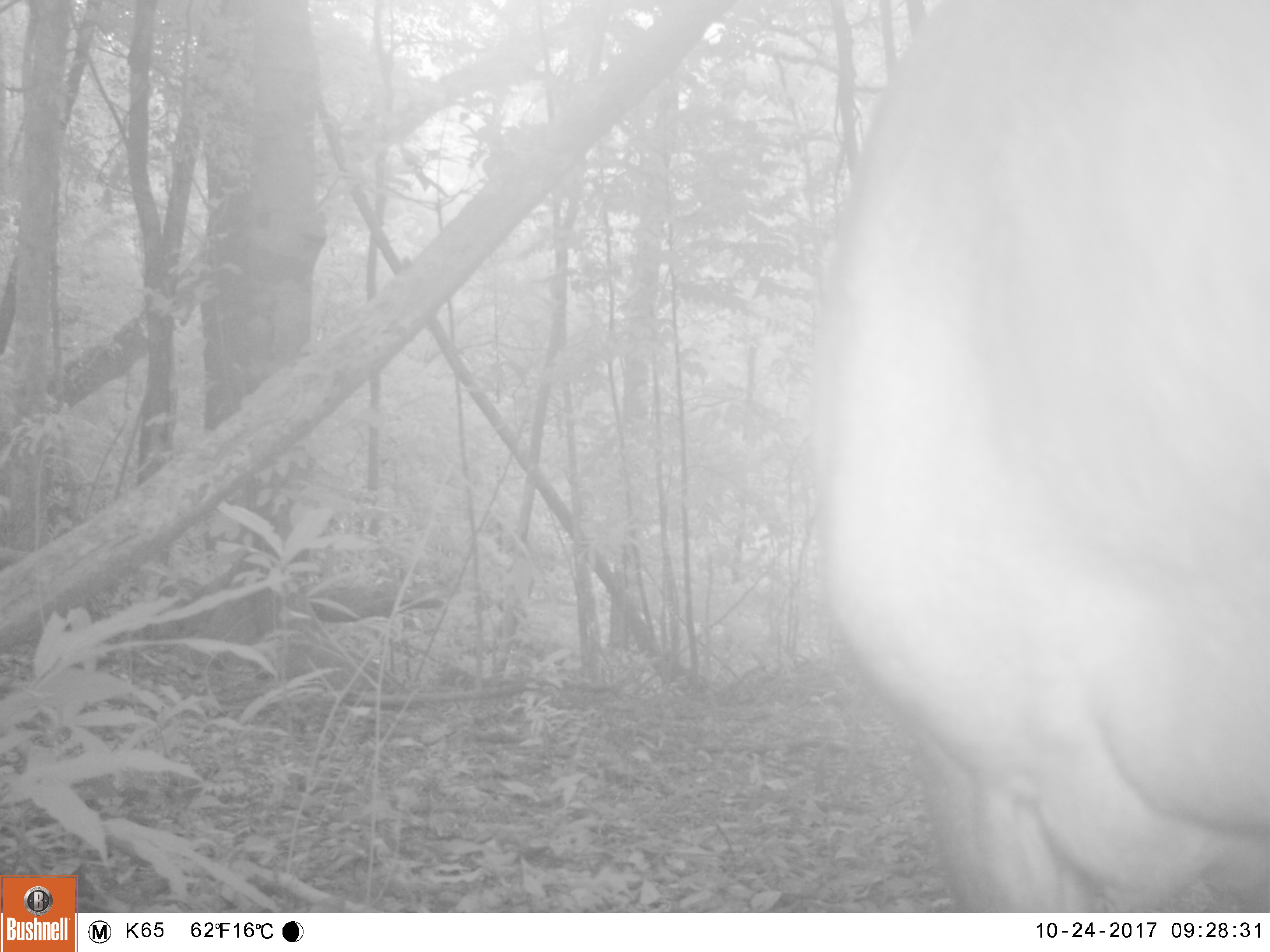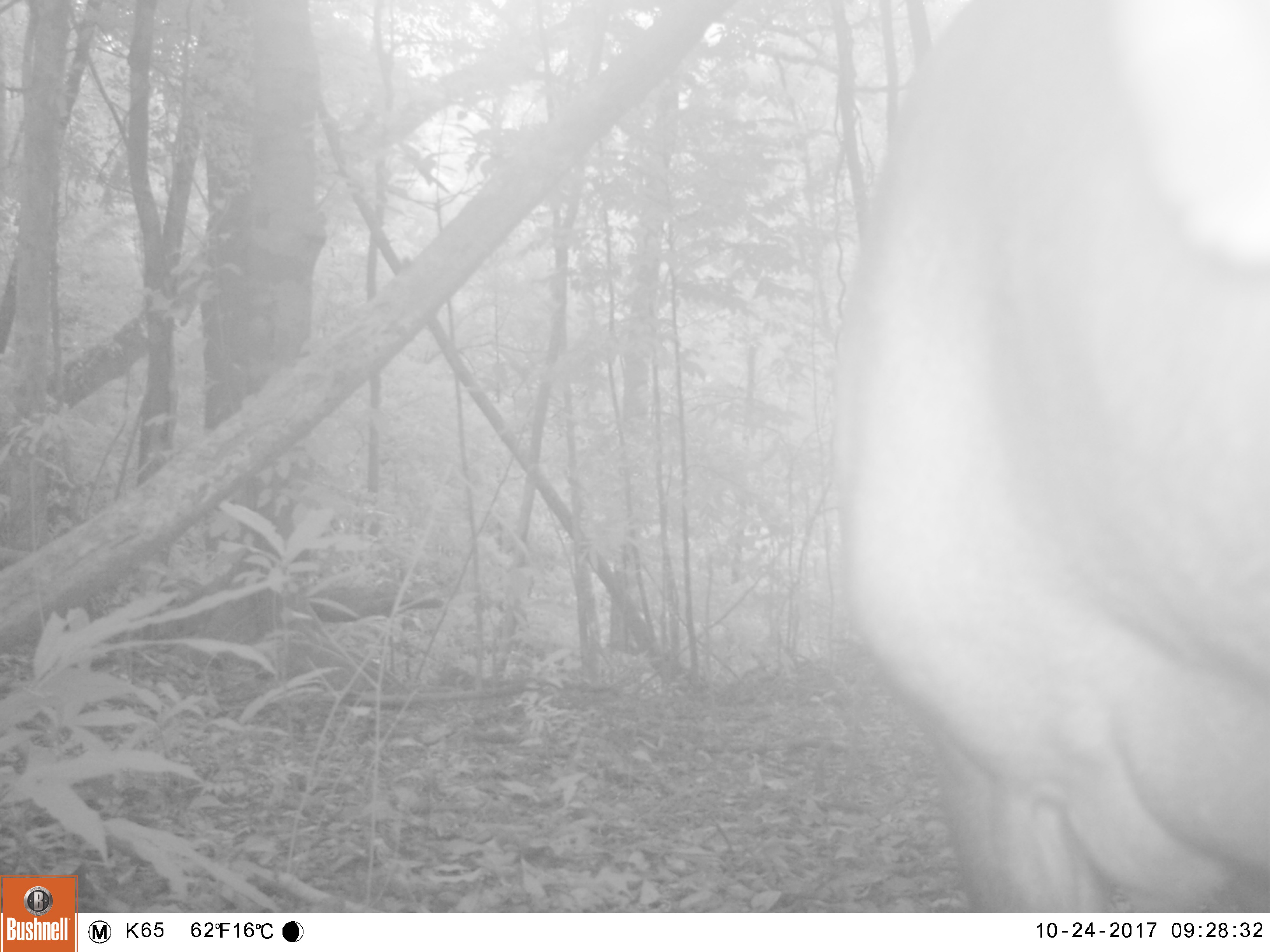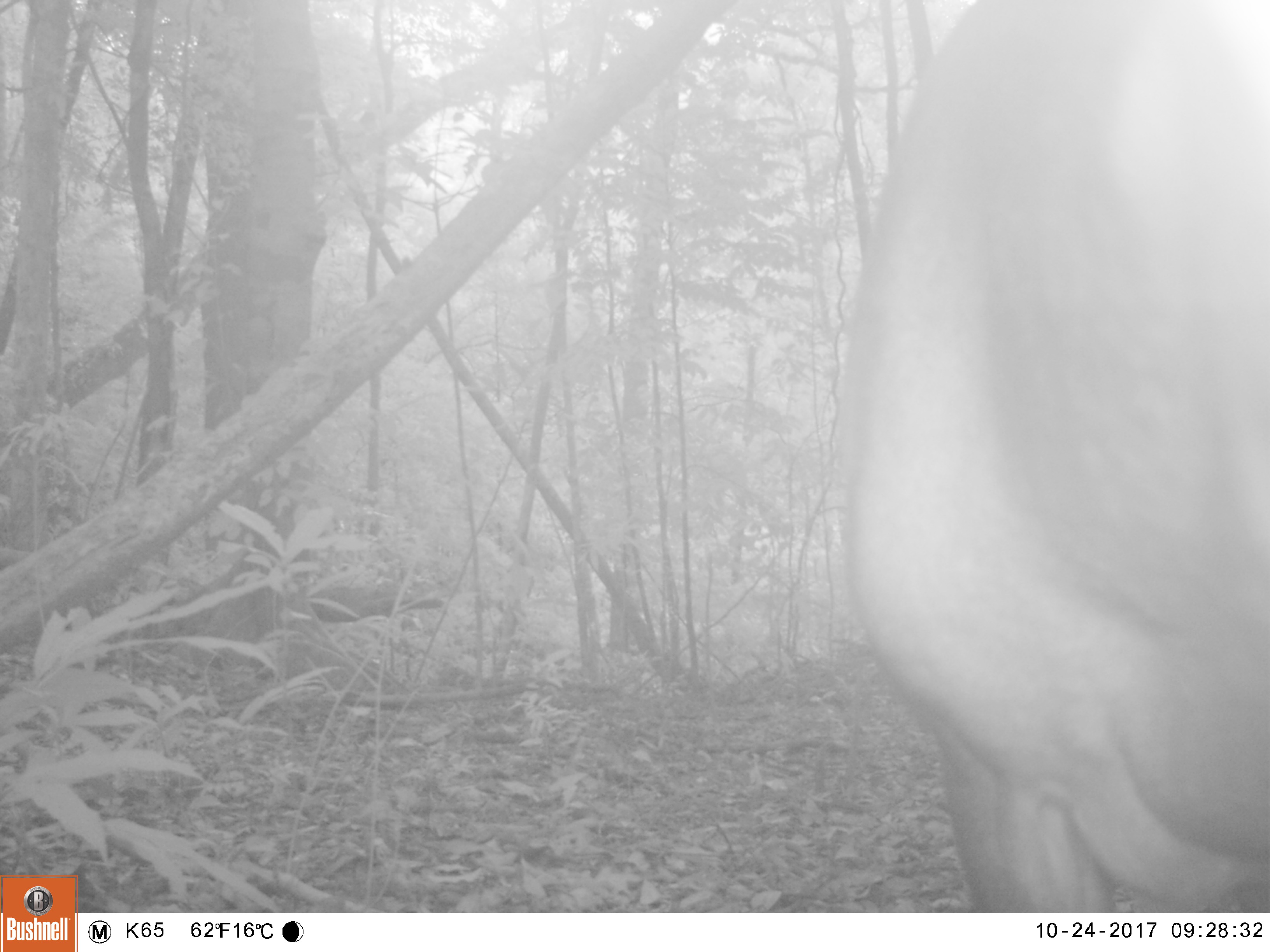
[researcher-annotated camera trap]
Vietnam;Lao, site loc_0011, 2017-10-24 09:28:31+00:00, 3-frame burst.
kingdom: Animalia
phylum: Chordata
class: Mammalia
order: Artiodactyla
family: Cervidae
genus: Muntiacus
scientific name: Muntiacus vuquangensis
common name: large-antlered muntjac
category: large antlered muntjac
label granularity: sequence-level